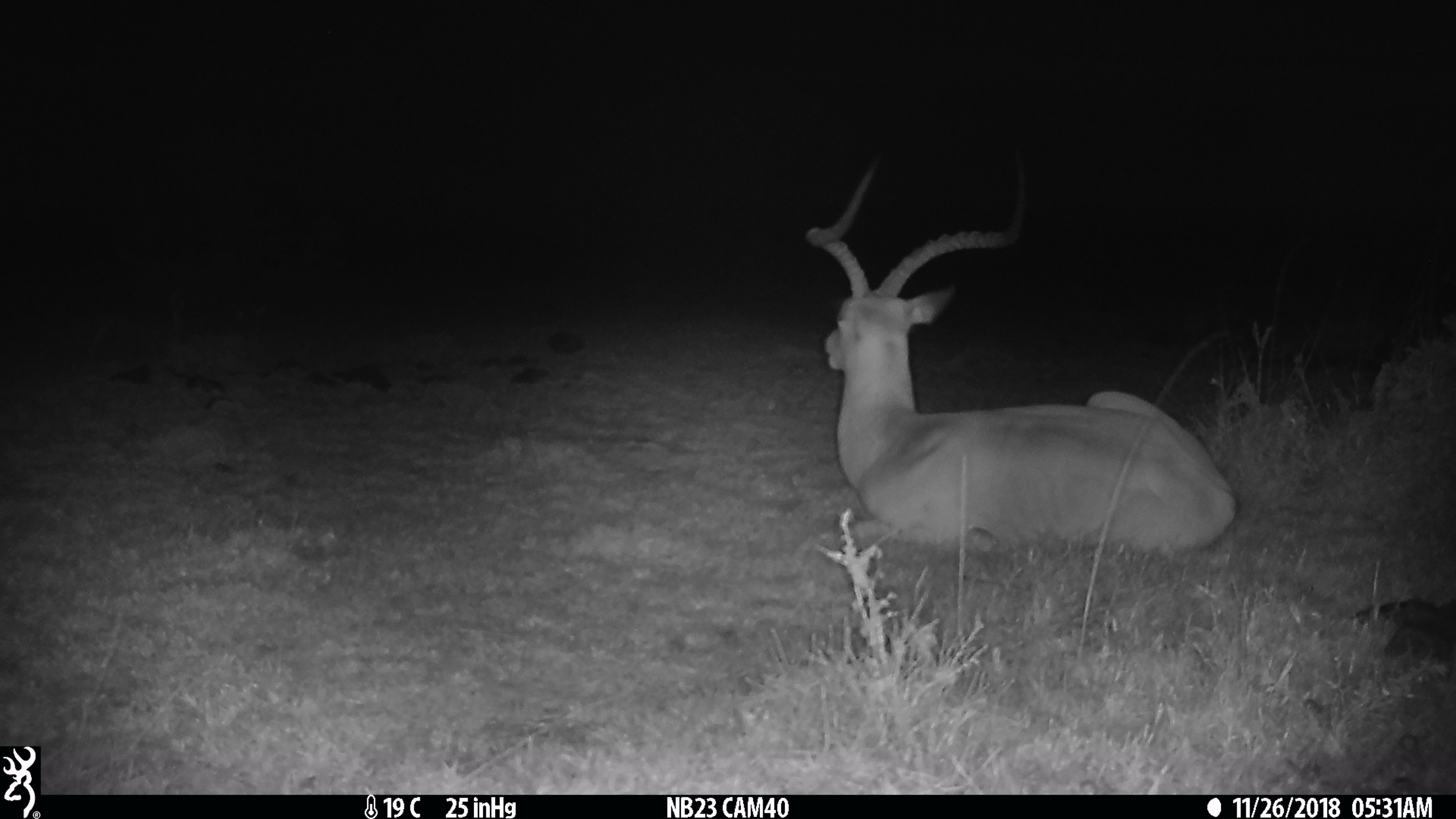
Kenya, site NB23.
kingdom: Animalia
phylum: Chordata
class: Mammalia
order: Artiodactyla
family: Bovidae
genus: Aepyceros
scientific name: Aepyceros melampus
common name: impala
Impala (Aepyceros melampus).